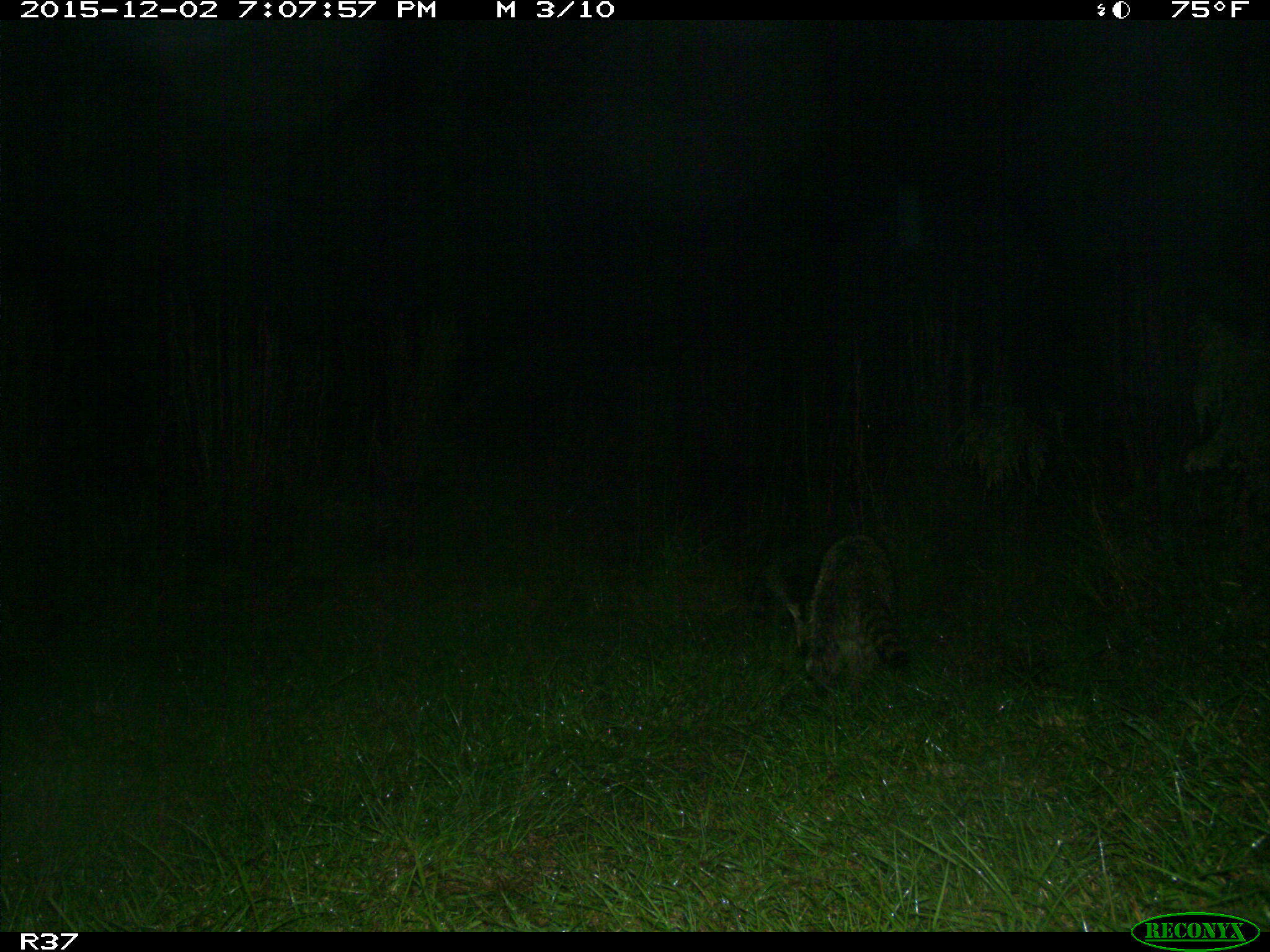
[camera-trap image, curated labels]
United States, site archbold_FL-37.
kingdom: Animalia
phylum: Chordata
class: Mammalia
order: Carnivora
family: Procyonidae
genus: Procyon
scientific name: Procyon lotor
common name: common raccoon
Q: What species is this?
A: Procyon lotor (common raccoon).